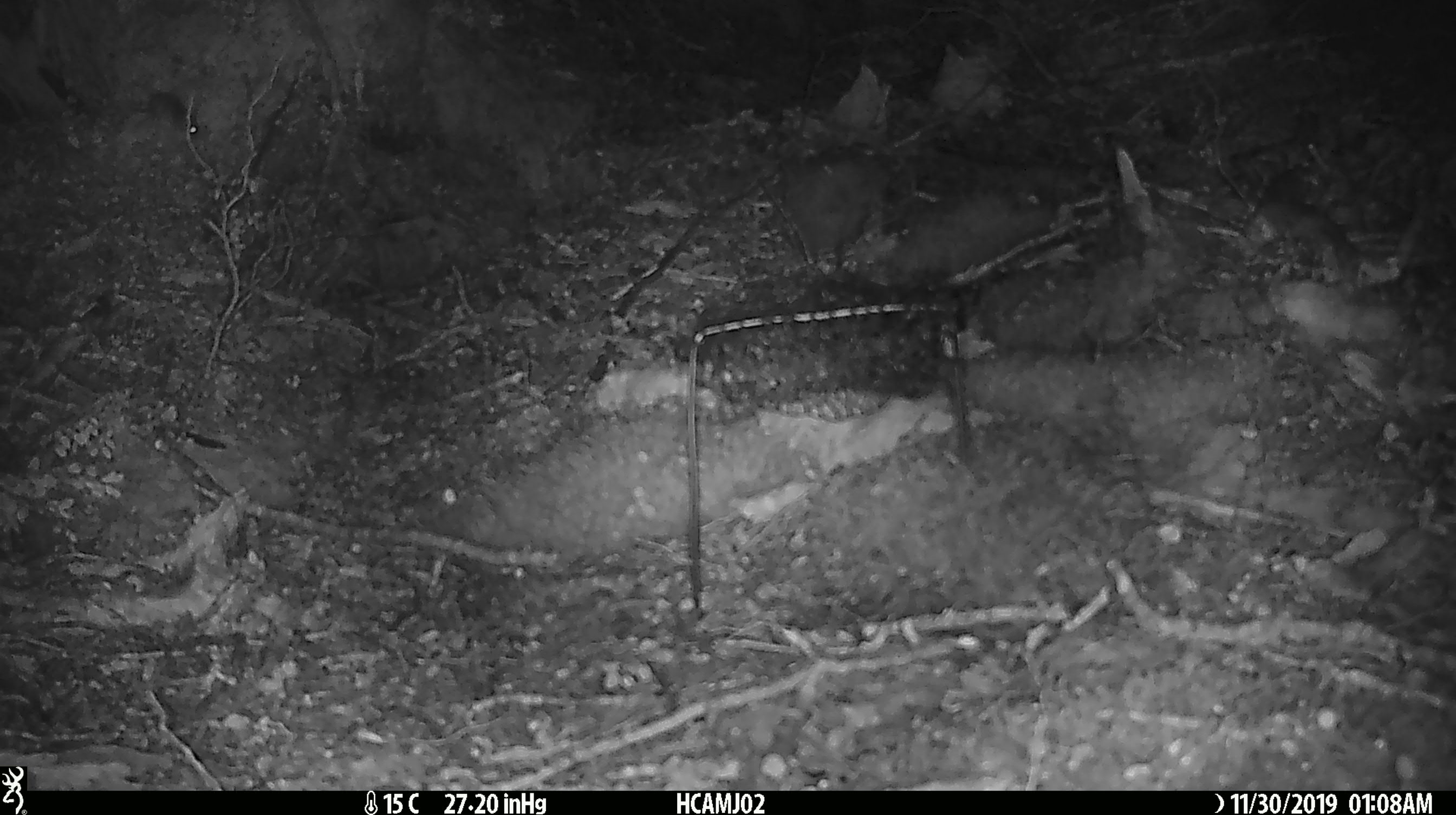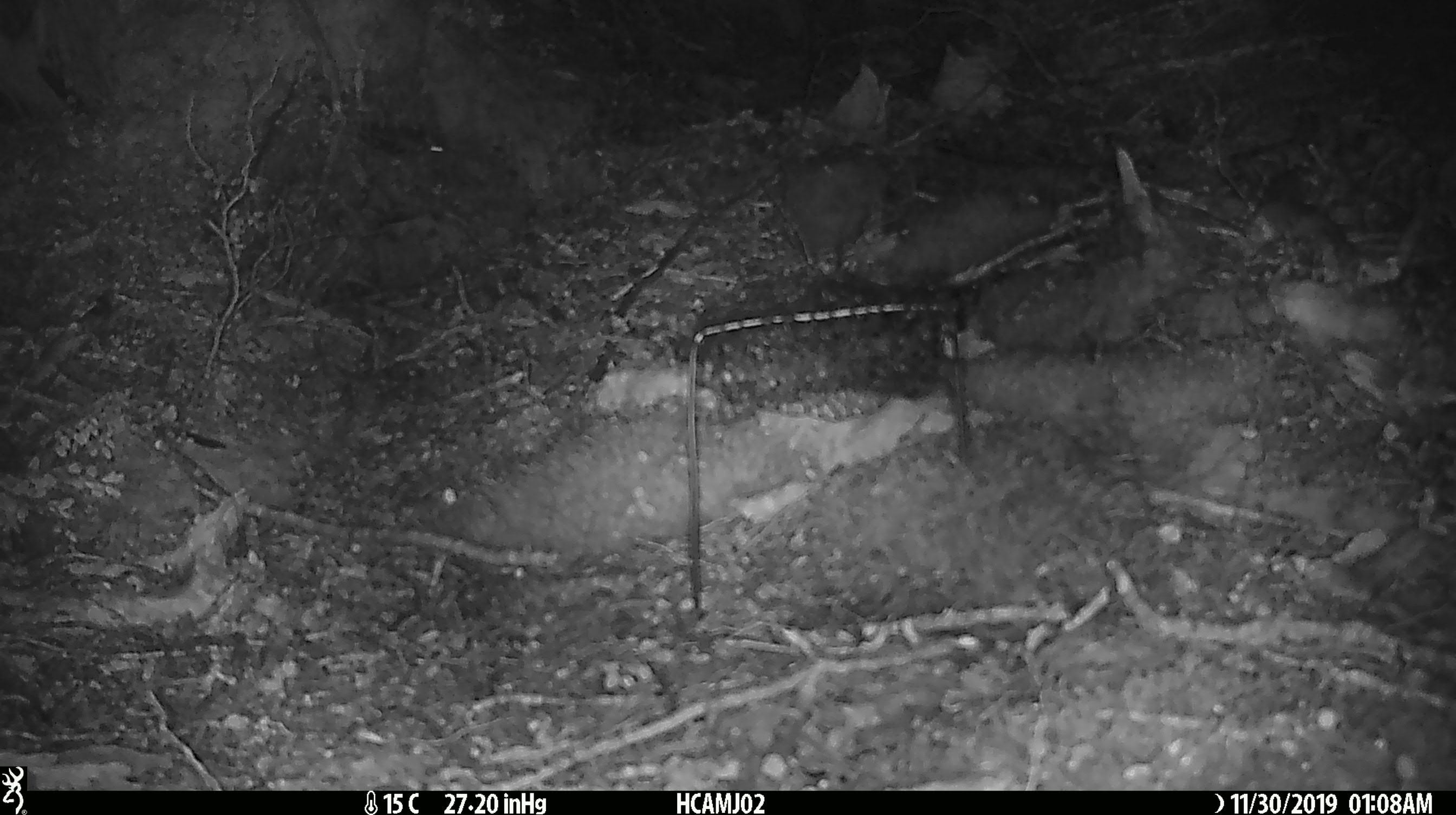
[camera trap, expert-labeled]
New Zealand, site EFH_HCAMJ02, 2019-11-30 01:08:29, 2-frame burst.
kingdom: Animalia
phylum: Chordata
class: Mammalia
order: Rodentia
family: Muridae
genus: Mus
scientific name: Mus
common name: mouse